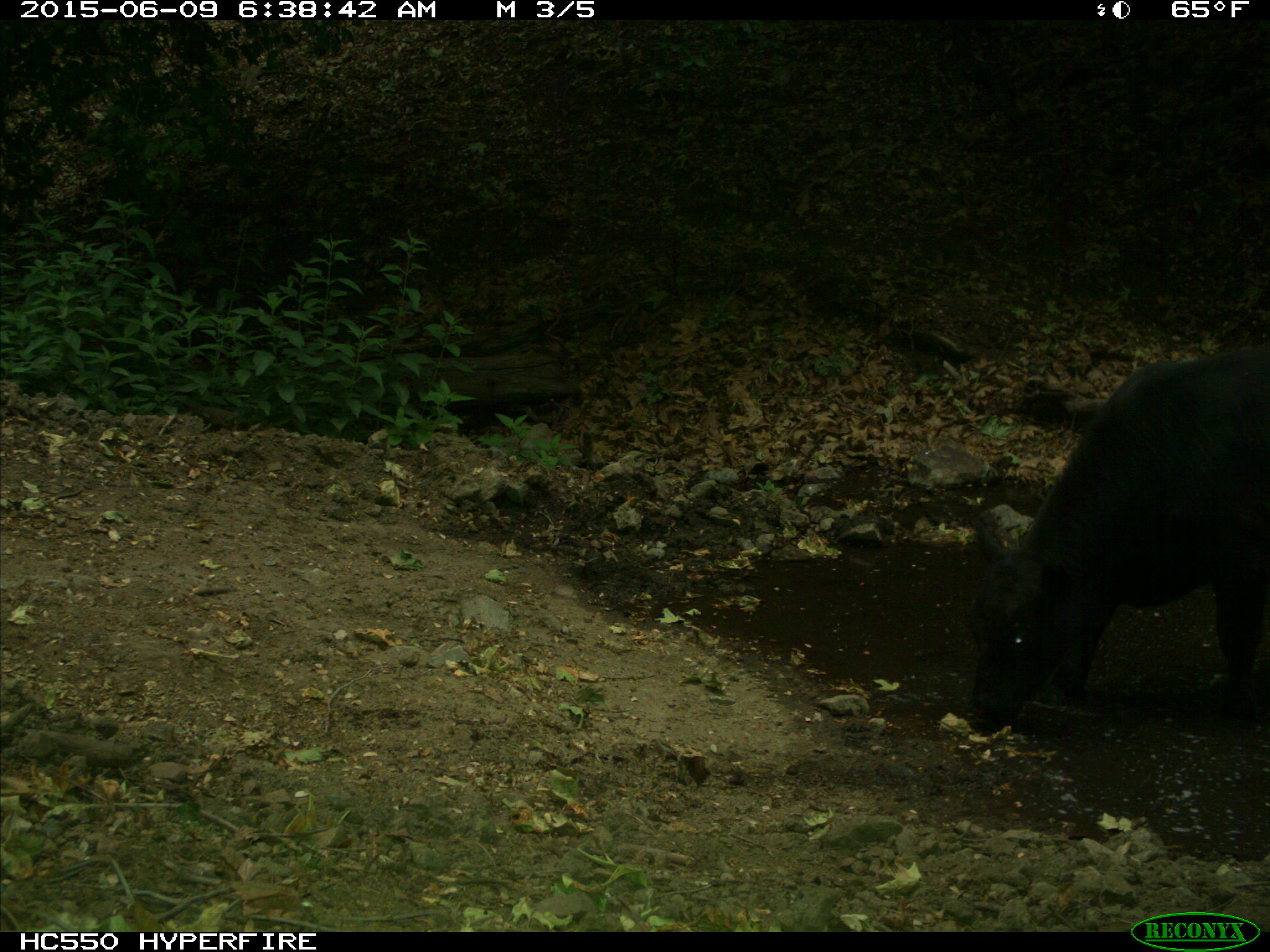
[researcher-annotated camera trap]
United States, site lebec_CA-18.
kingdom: Animalia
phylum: Chordata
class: Mammalia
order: Artiodactyla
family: Bovidae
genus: Bos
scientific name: Bos taurus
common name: domestic cow